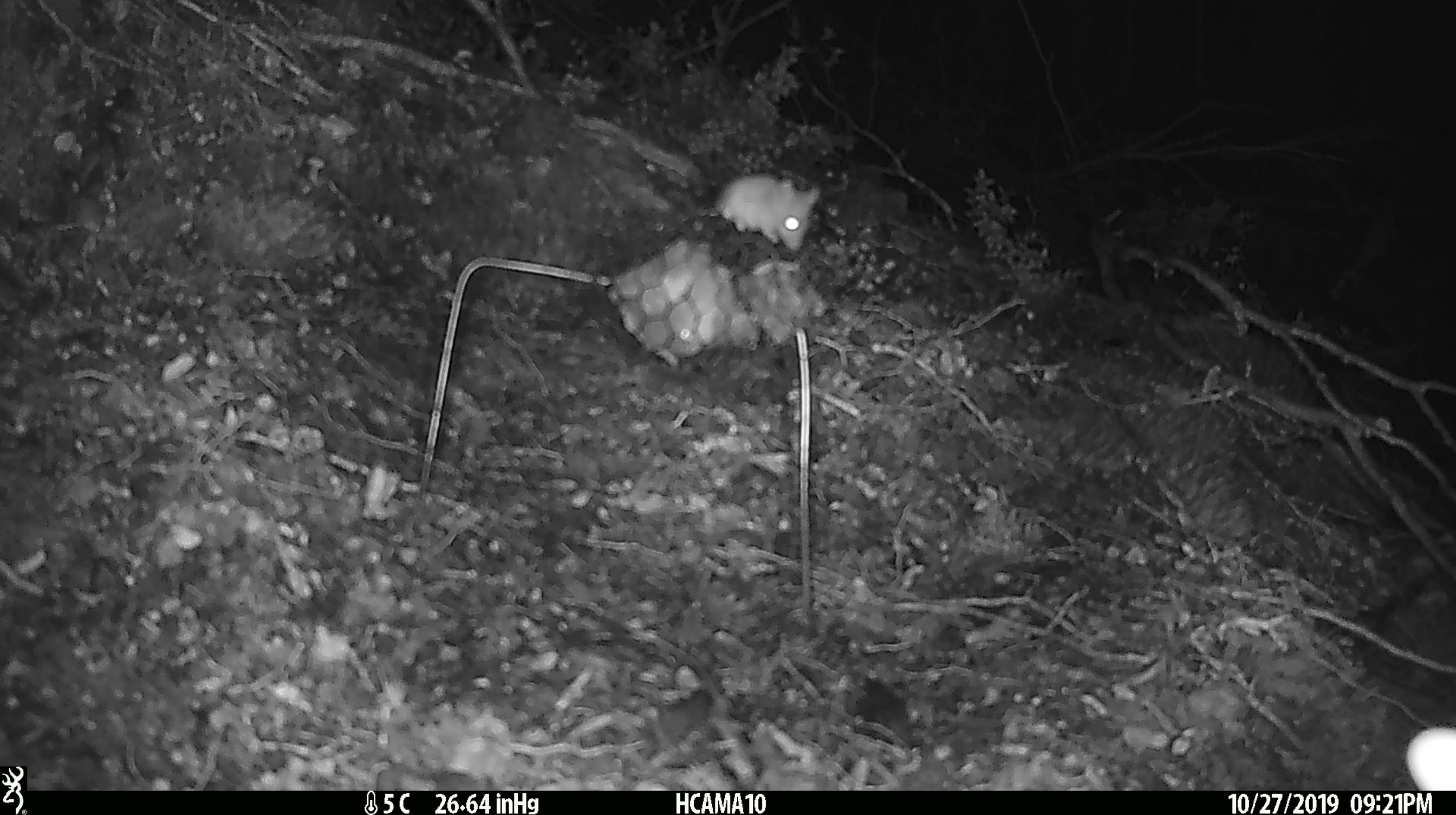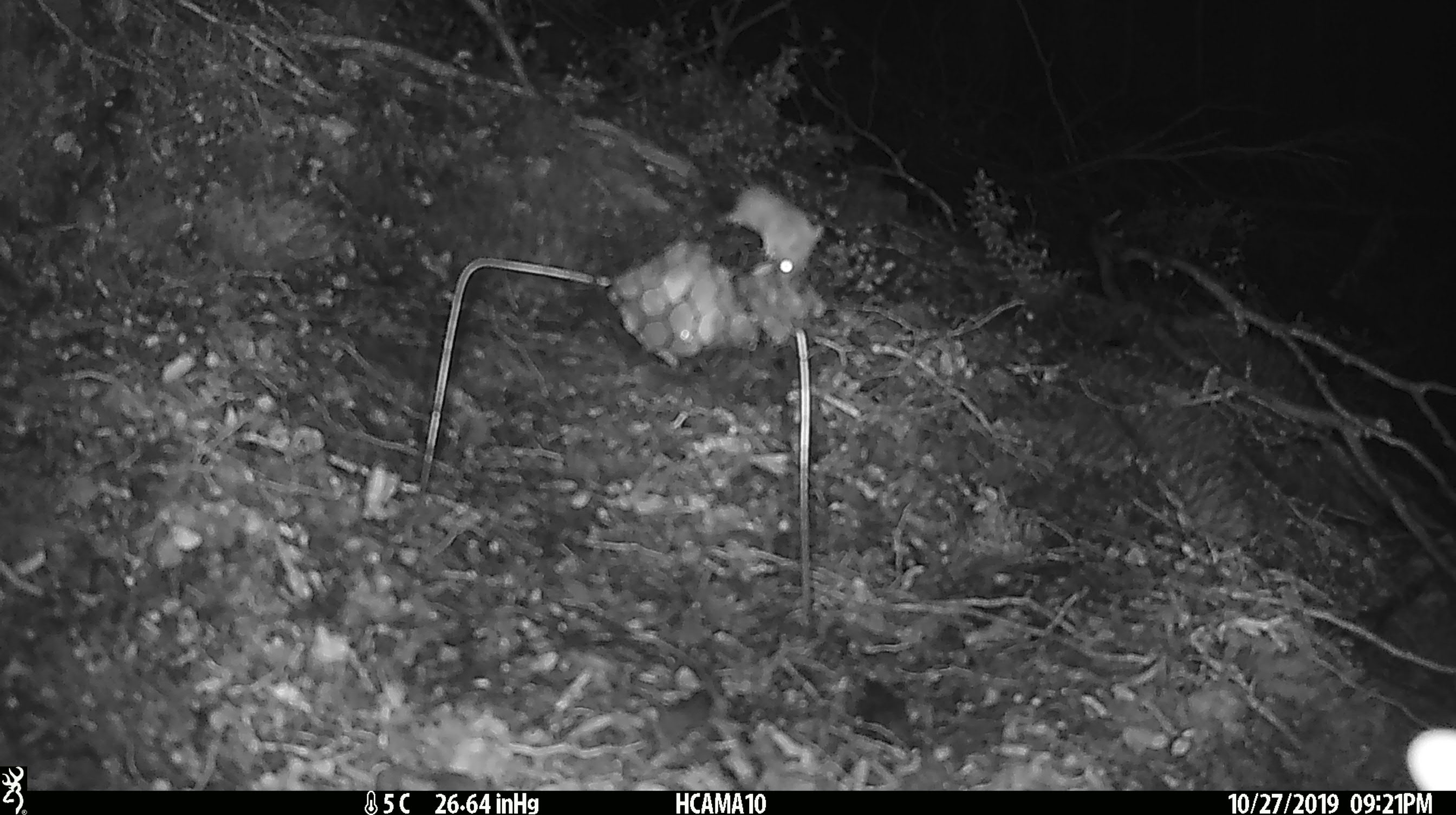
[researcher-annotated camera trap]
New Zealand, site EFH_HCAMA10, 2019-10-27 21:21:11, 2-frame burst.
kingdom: Animalia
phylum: Chordata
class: Mammalia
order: Rodentia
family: Muridae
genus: Mus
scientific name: Mus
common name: mouse